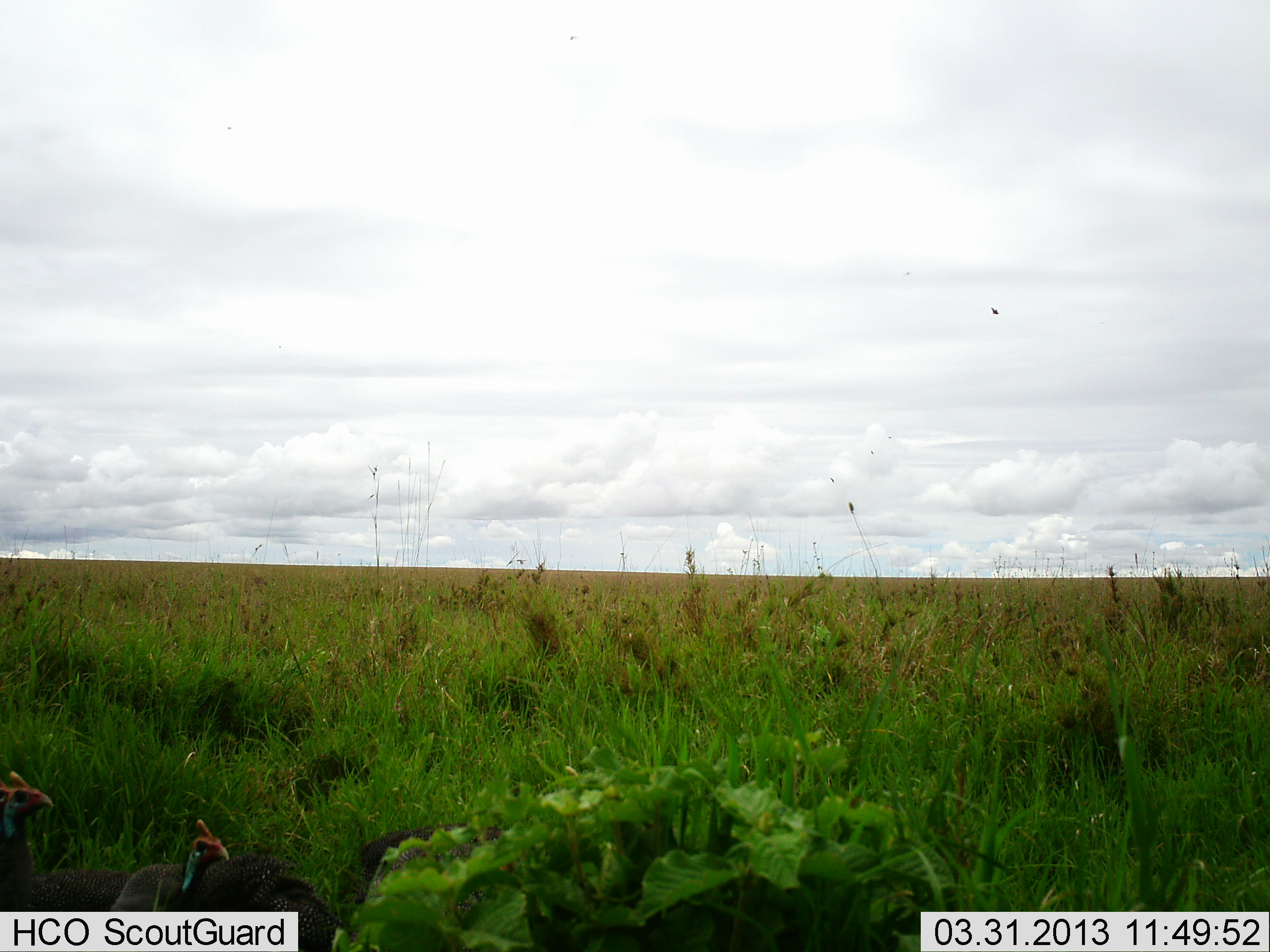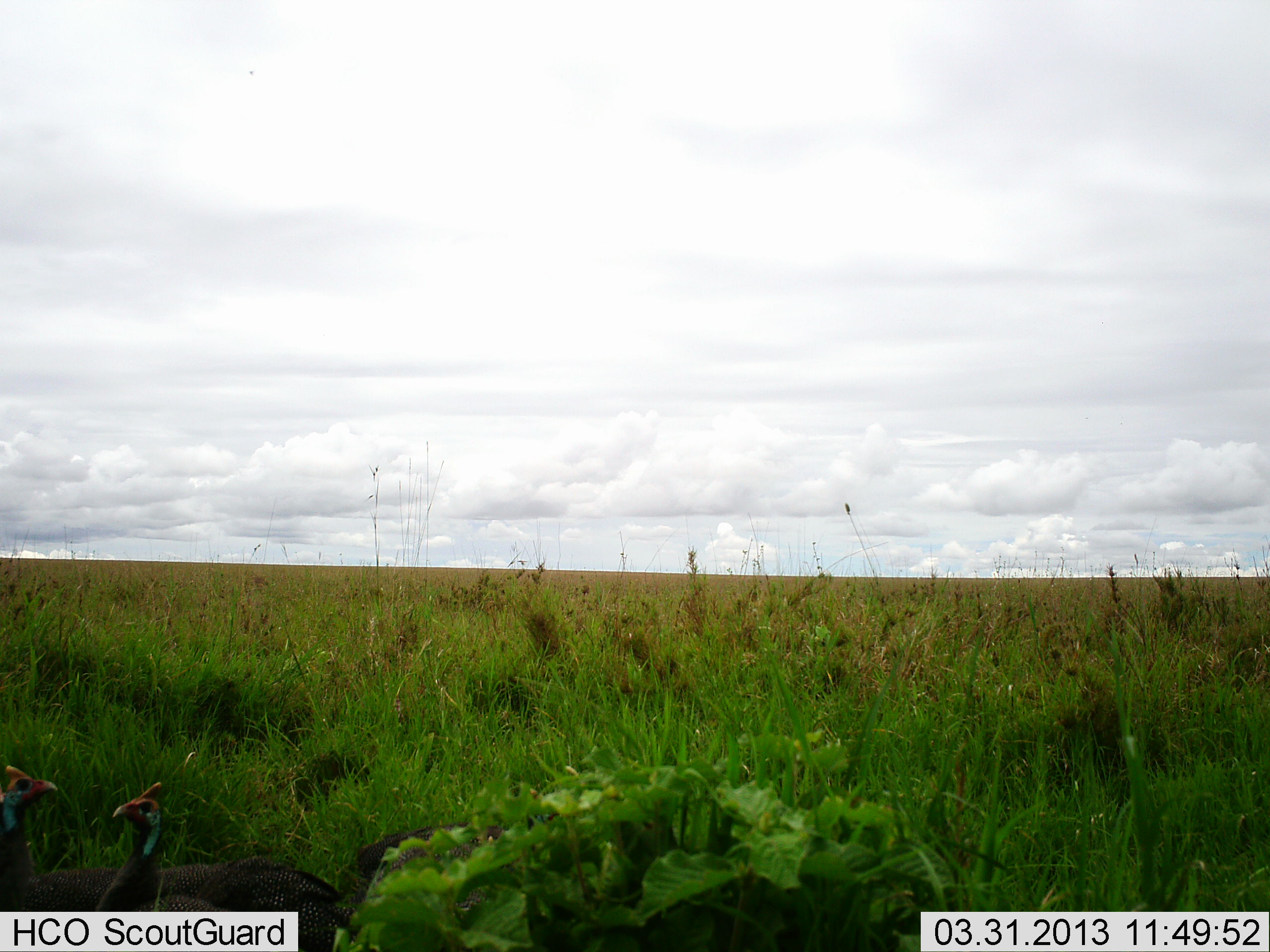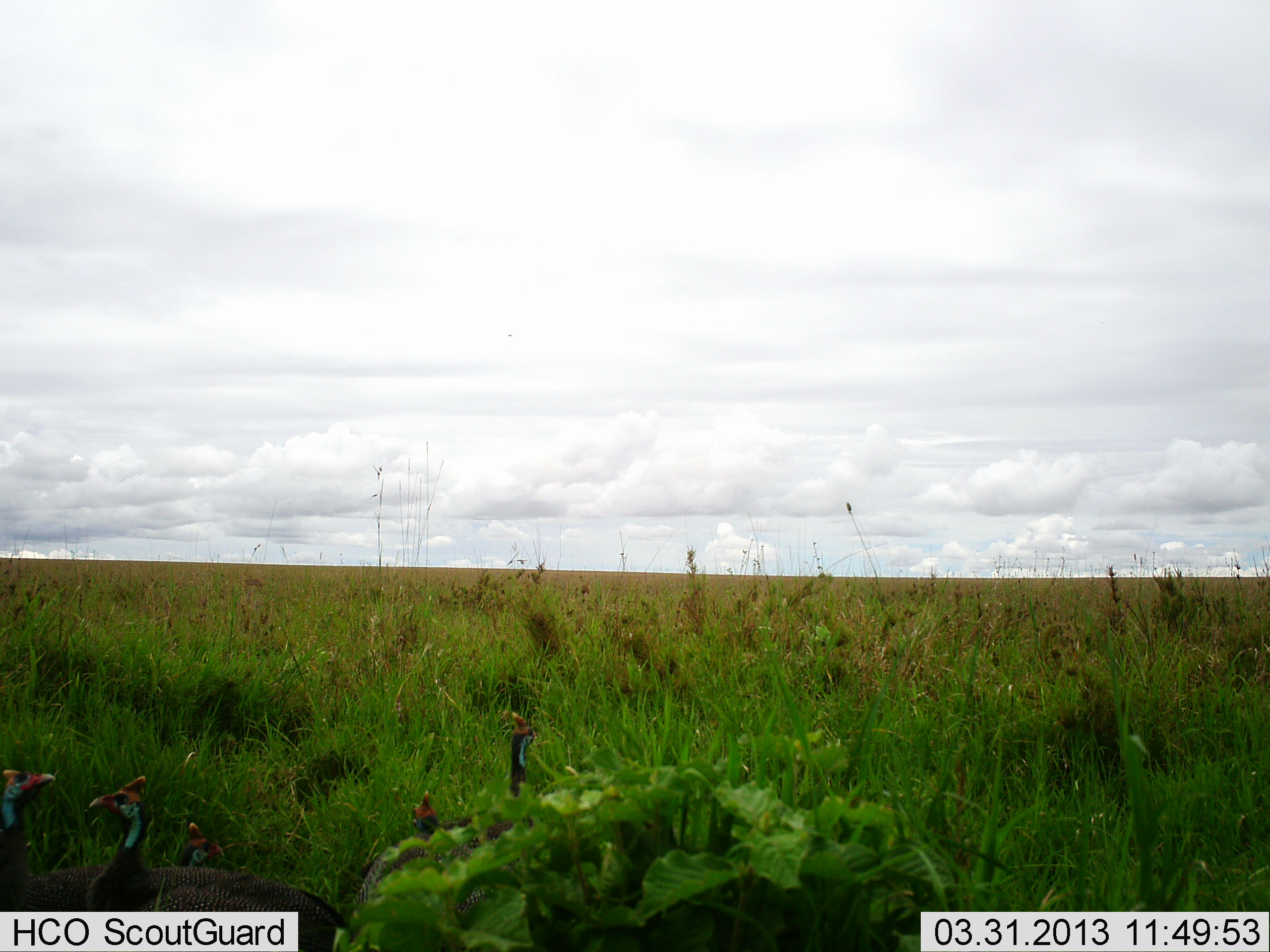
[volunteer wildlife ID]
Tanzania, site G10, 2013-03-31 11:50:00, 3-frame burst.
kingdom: Animalia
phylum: Chordata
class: Aves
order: Galliformes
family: Numididae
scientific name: Numididae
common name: guinea fowl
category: guineafowl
Guineafowl (guinea fowl) (Numididae), count 4. Behavior (volunteer vote fractions): standing 64%, resting 3%, moving 26%, interacting 8%. Young present (vote fraction): 0%. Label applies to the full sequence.